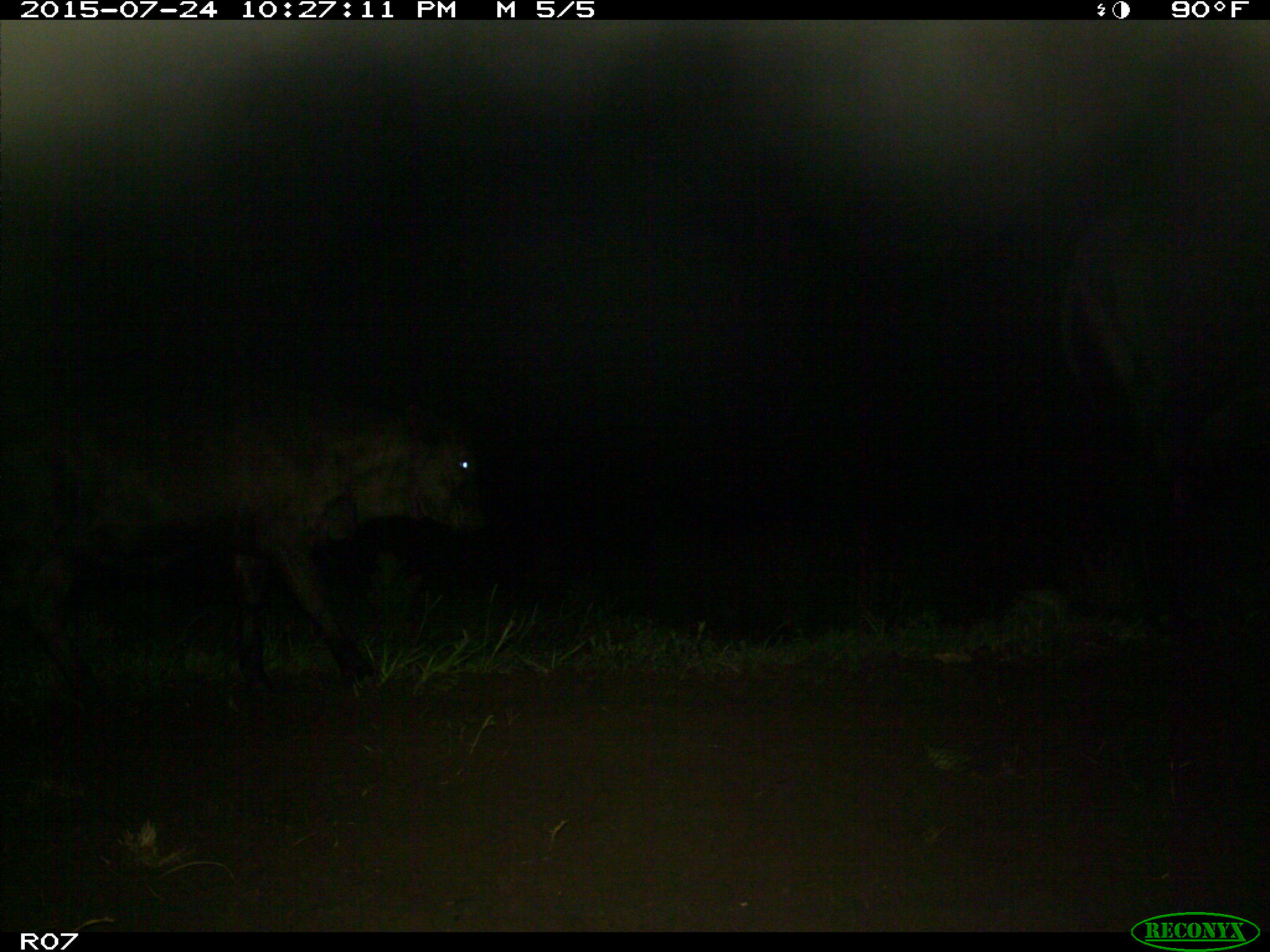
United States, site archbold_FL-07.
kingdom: Animalia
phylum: Chordata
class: Mammalia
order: Artiodactyla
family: Bovidae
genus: Bos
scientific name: Bos taurus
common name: domestic cow